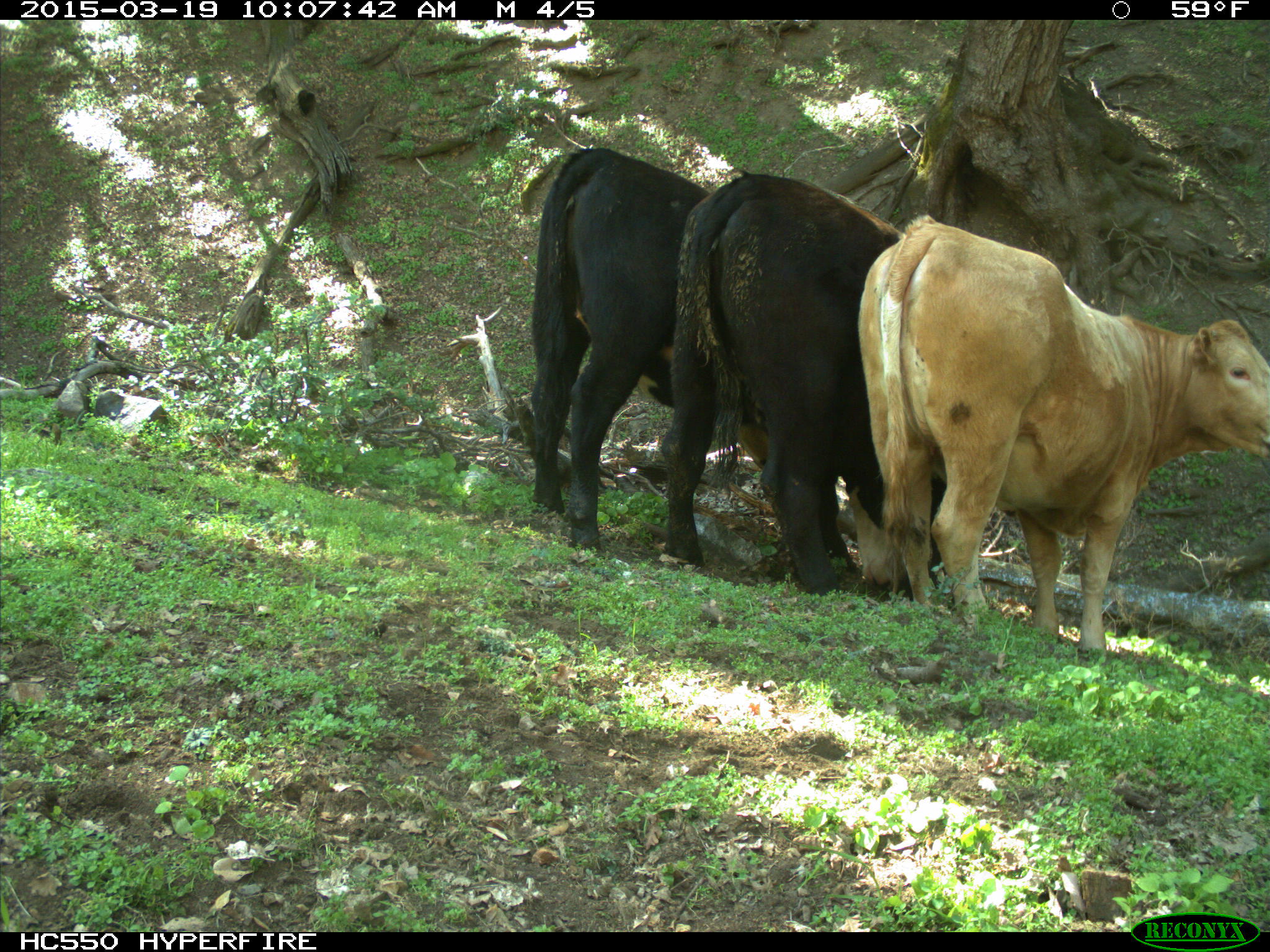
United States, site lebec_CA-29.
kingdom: Animalia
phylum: Chordata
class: Mammalia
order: Artiodactyla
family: Bovidae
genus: Bos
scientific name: Bos taurus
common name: domestic cow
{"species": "Bos taurus (domestic cow)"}